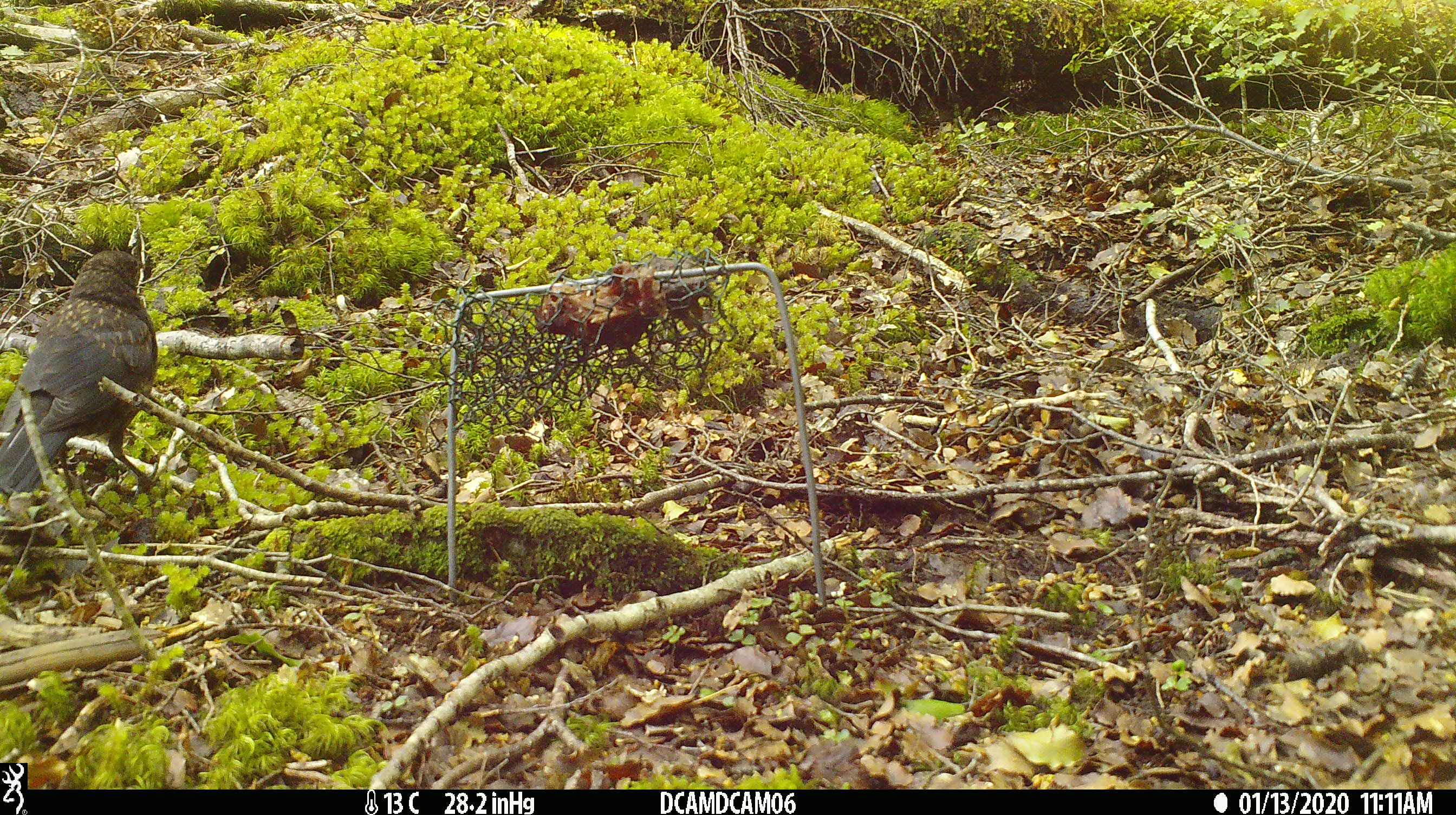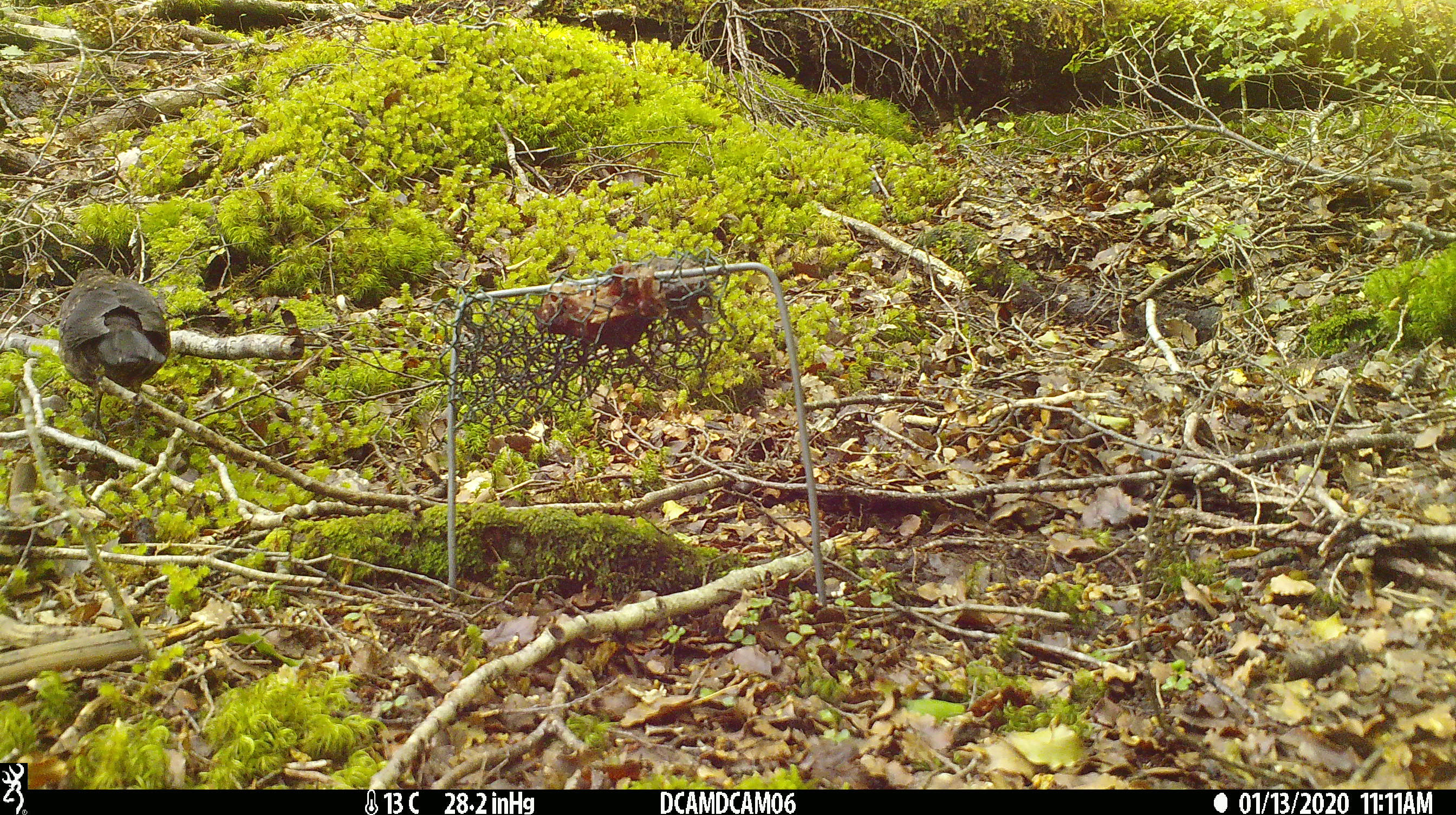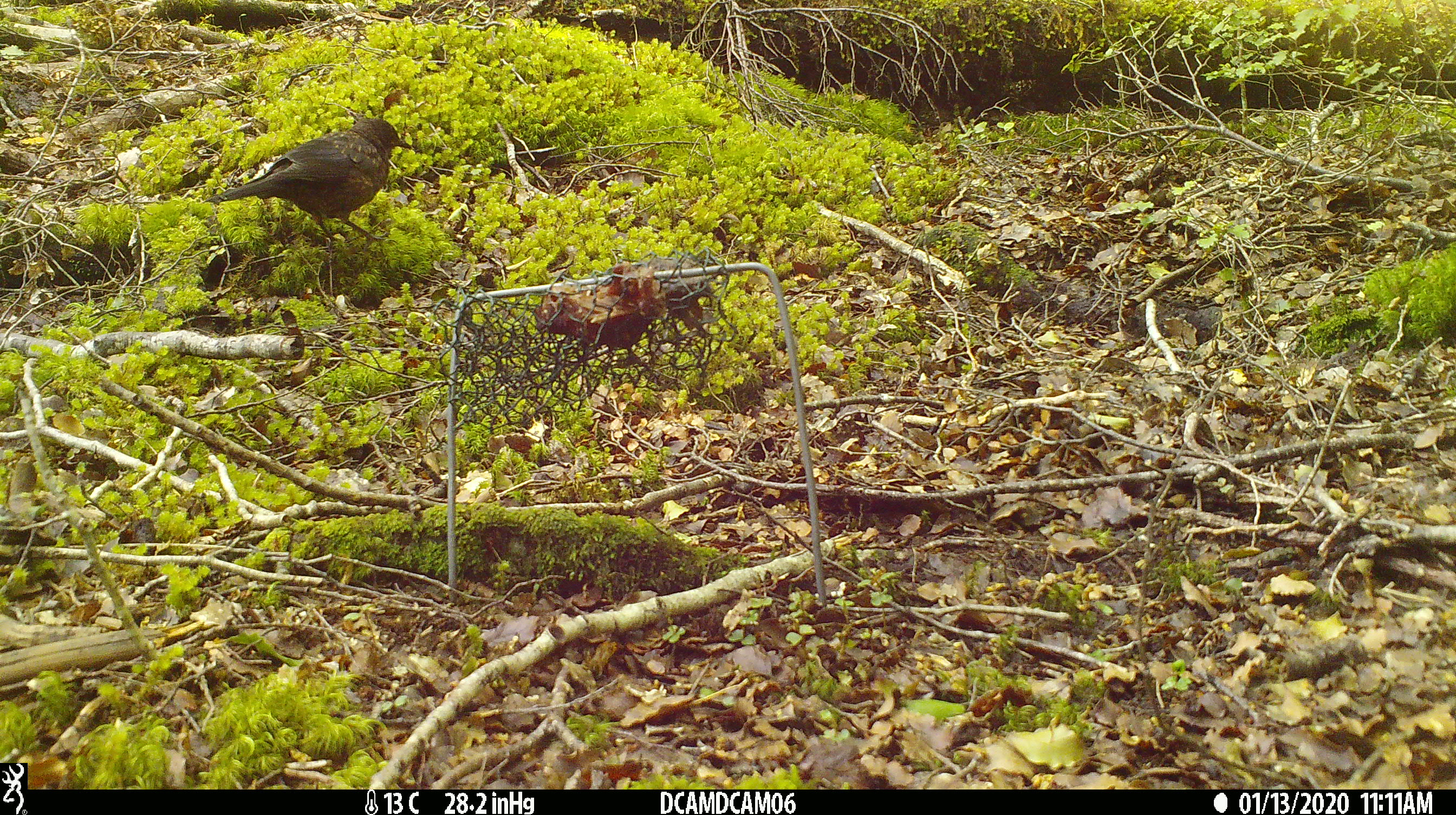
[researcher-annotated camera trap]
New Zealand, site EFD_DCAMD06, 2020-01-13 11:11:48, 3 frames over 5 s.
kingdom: Animalia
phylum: Chordata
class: Aves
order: Passeriformes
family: Turdidae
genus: Turdus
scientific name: Turdus merula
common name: eurasian blackbird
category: blackbird